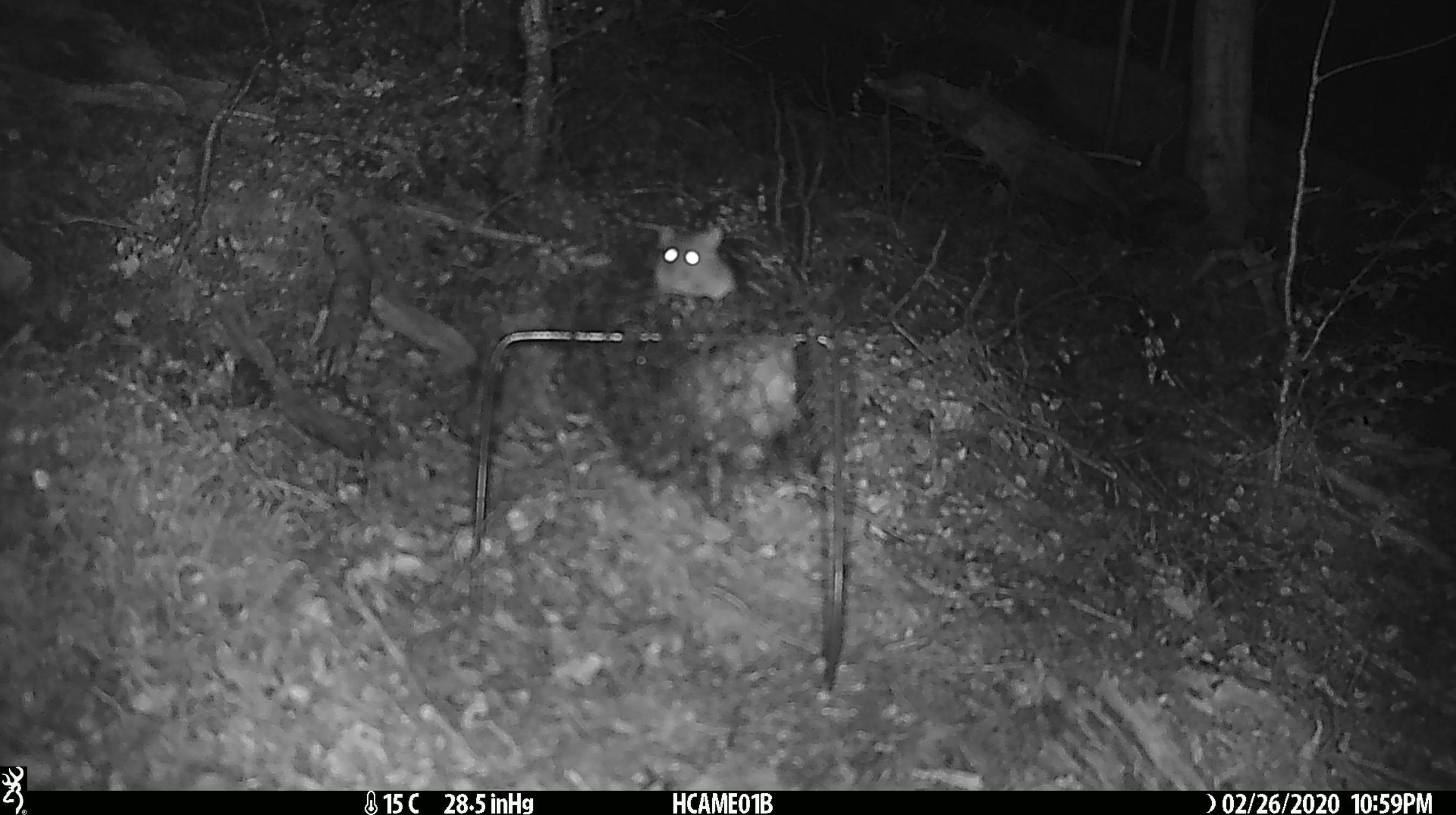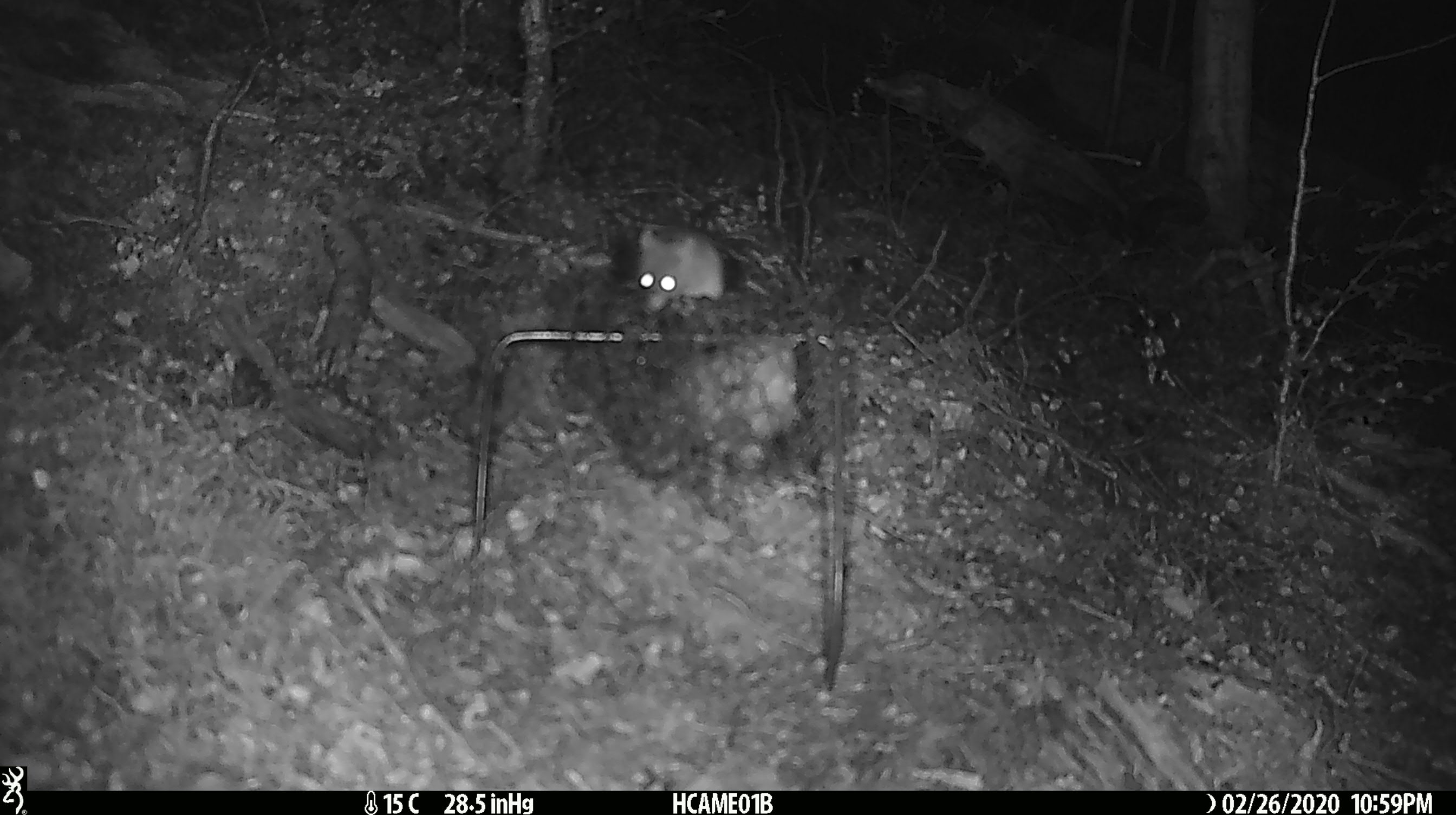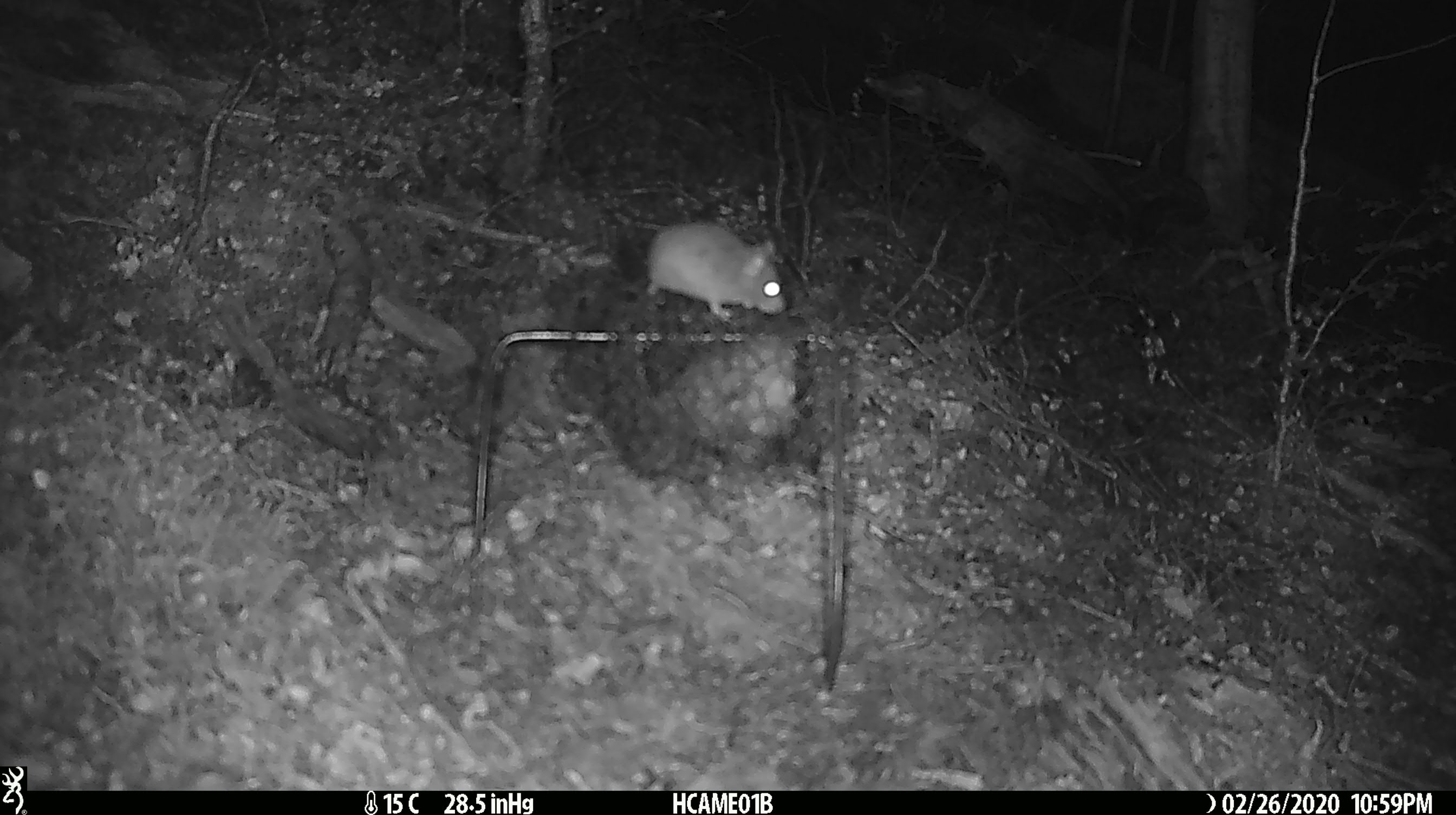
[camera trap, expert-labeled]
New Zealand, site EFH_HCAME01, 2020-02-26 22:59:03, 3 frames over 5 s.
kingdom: Animalia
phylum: Chordata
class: Mammalia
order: Rodentia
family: Muridae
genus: Mus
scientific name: Mus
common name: mouse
Mouse (Mus).